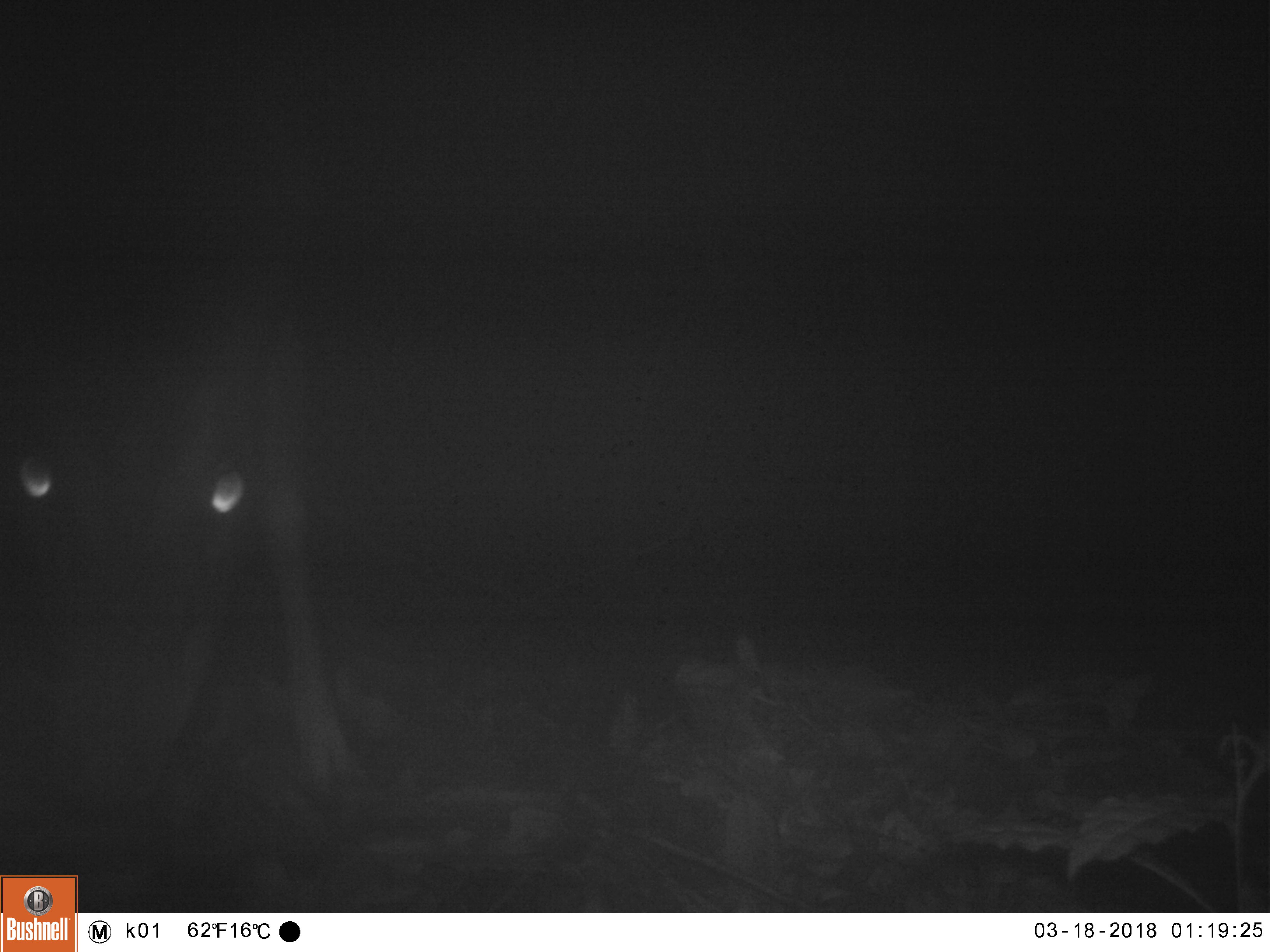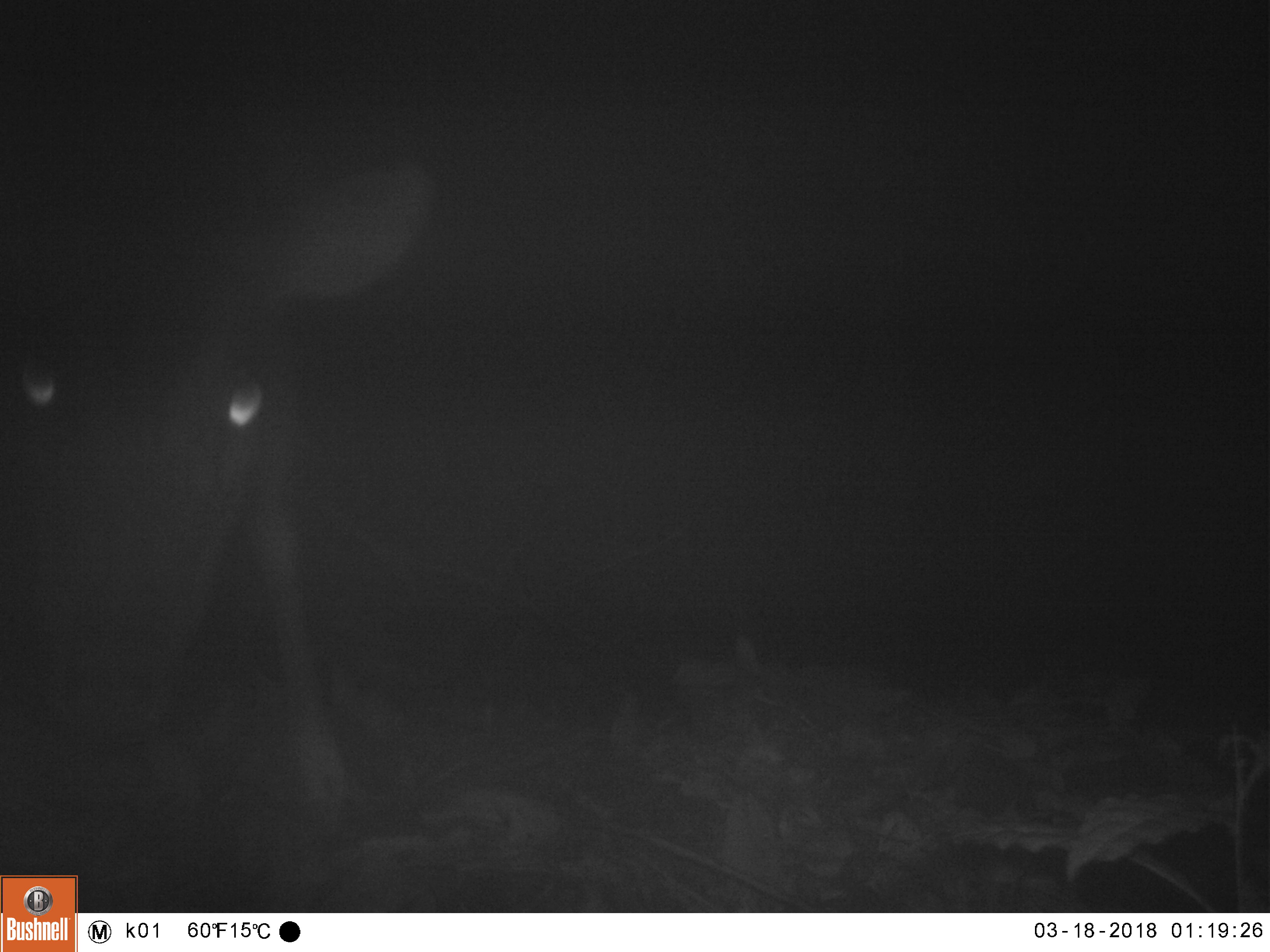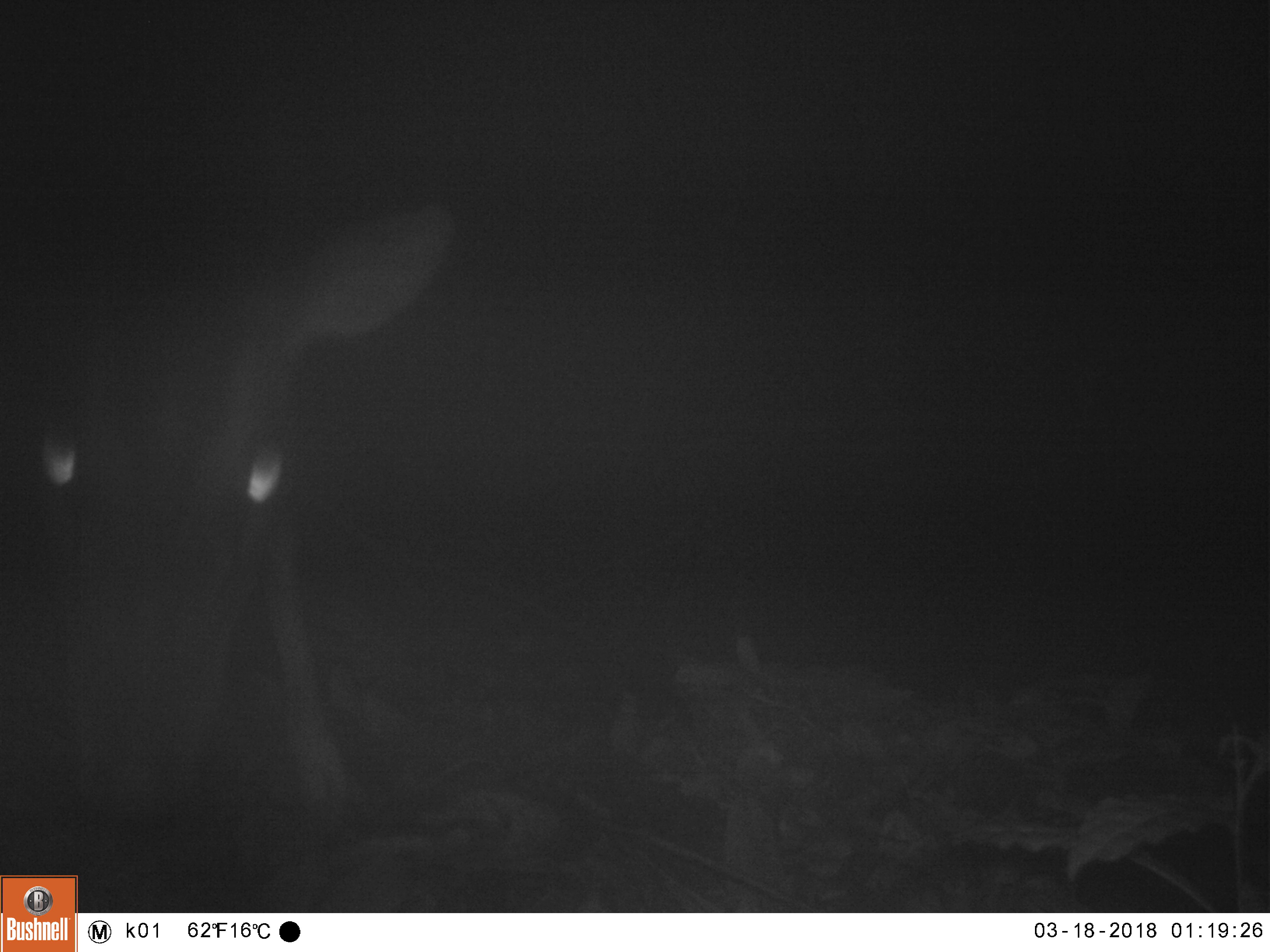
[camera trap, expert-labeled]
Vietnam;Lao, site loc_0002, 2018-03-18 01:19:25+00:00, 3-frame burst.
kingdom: Animalia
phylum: Chordata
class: Mammalia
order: Artiodactyla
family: Cervidae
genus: Muntiacus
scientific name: Muntiacus vuquangensis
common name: large-antlered muntjac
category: large antlered muntjac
Large antlered muntjac (large-antlered muntjac) (Muntiacus vuquangensis). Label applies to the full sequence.